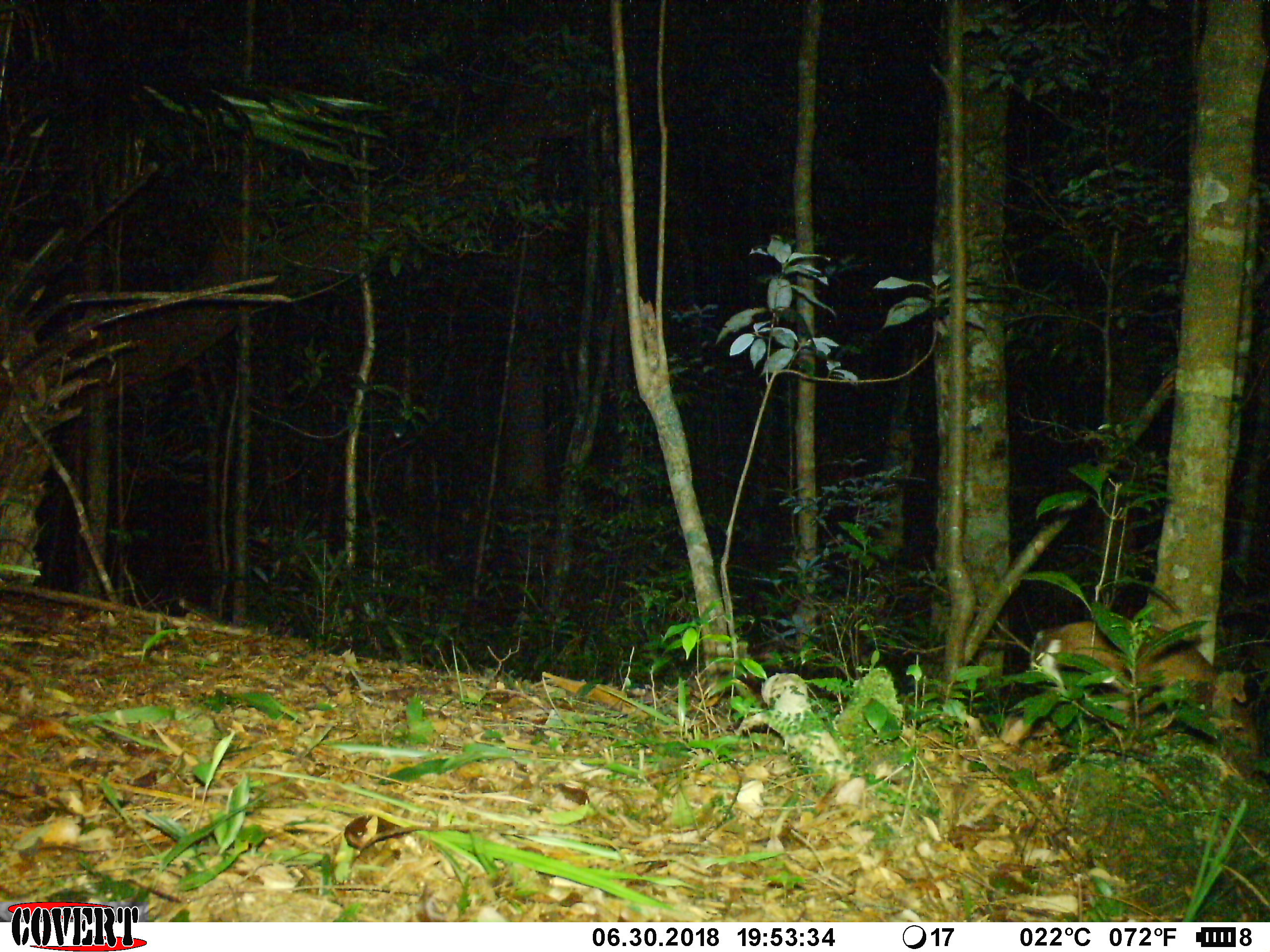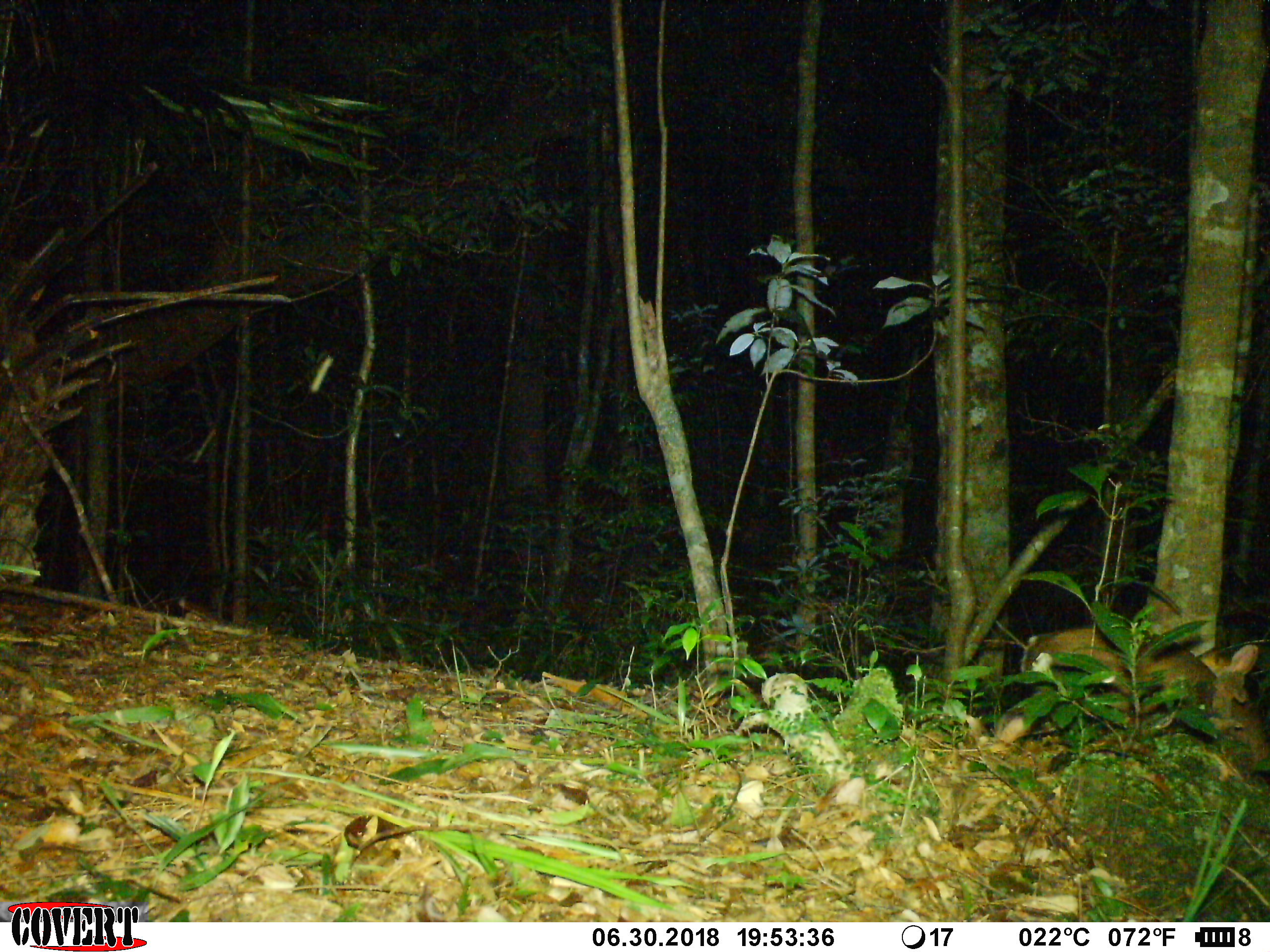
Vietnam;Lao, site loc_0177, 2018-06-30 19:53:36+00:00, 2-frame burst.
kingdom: Animalia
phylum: Chordata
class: Mammalia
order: Artiodactyla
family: Cervidae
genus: Muntiacus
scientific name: Muntiacus rooseveltorum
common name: roosevelt's muntjac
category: roosevelts muntjac group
Roosevelts muntjac group (roosevelt's muntjac) (Muntiacus rooseveltorum). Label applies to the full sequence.